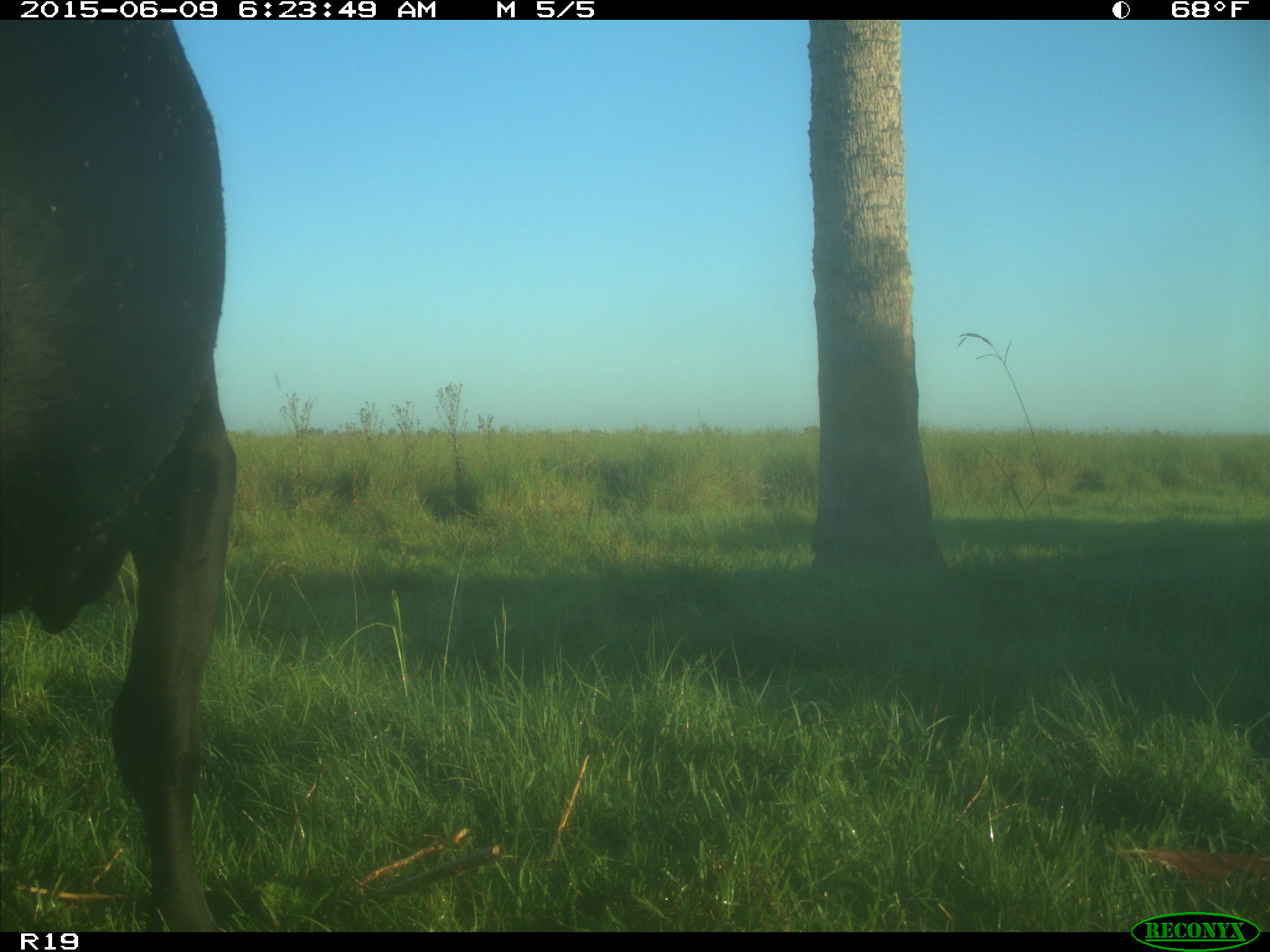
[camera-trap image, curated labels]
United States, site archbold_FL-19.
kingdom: Animalia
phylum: Chordata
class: Mammalia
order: Artiodactyla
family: Bovidae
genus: Bos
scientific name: Bos taurus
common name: domestic cow